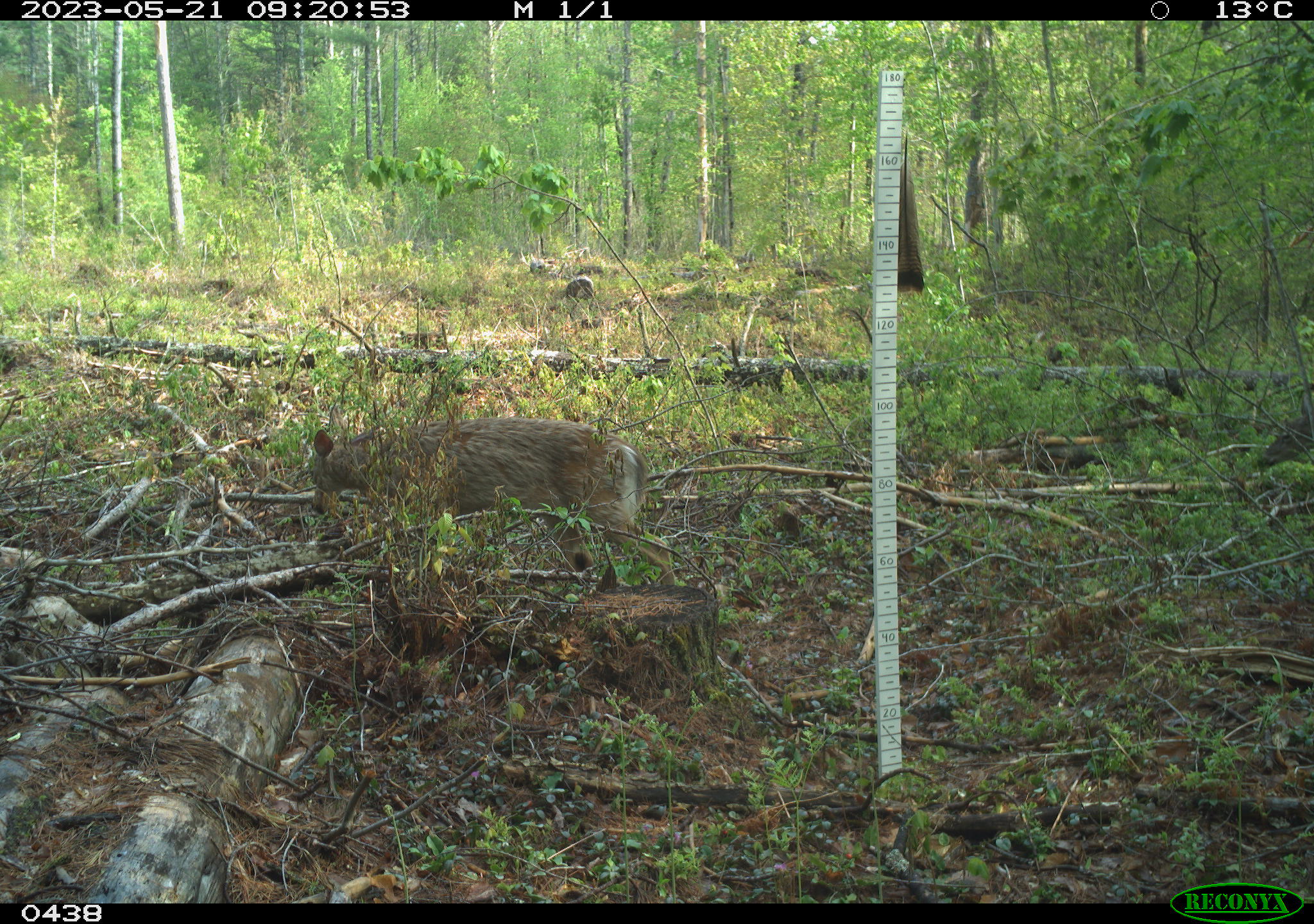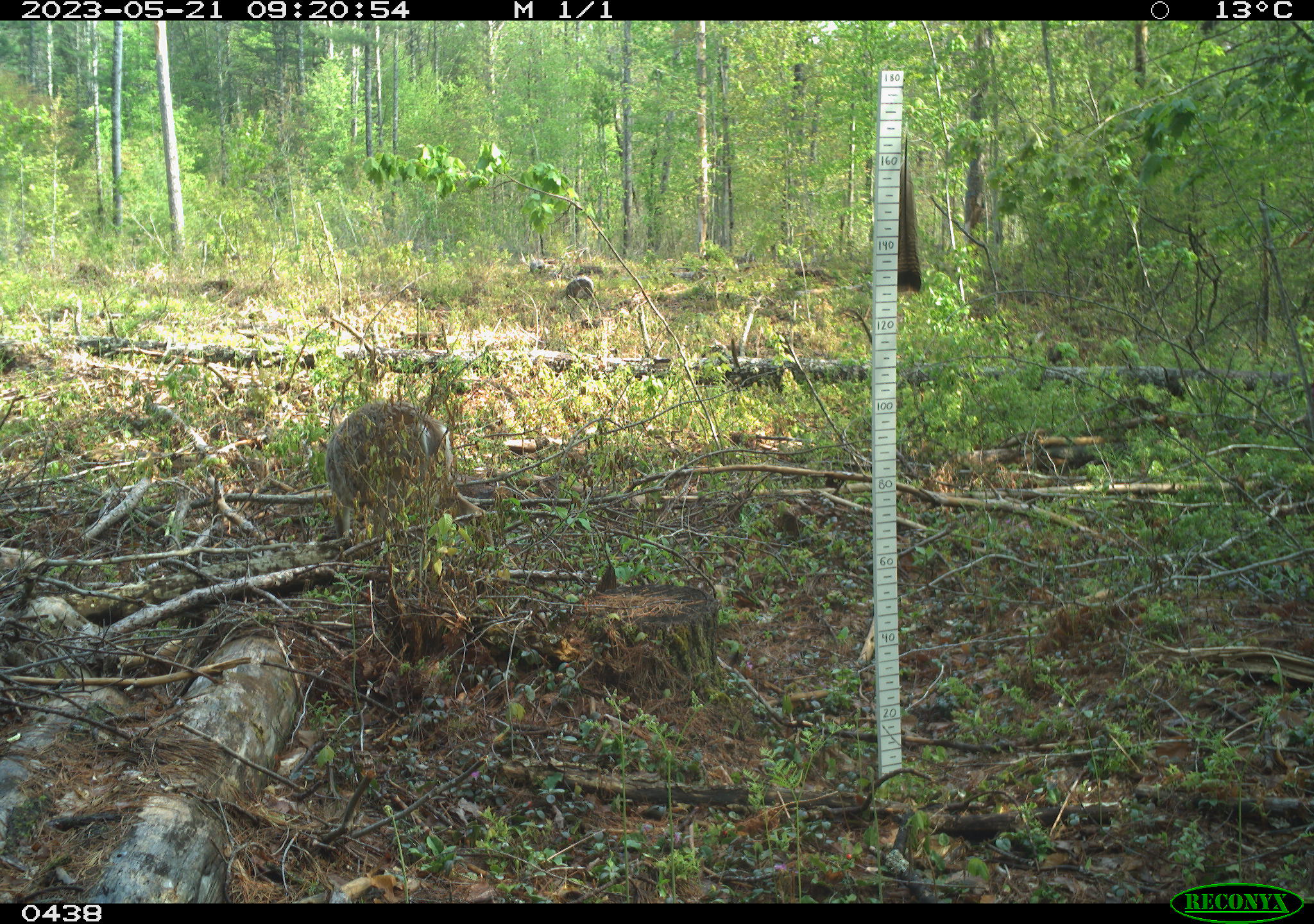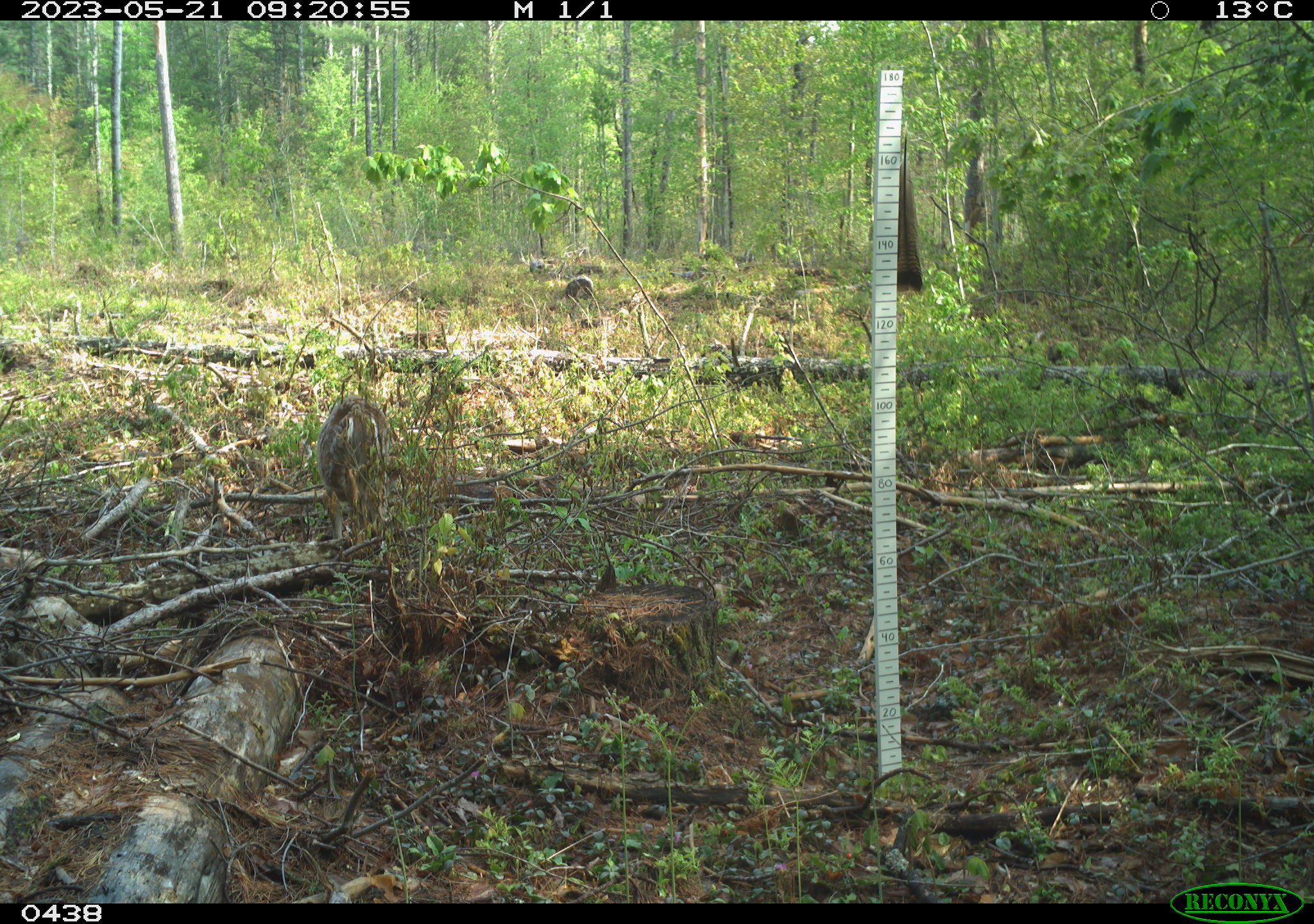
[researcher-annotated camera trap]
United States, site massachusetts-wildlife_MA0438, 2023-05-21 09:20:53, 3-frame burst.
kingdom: Animalia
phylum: Chordata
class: Mammalia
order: Artiodactyla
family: Cervidae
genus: Odocoileus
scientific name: Odocoileus virginianus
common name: white-tailed deer